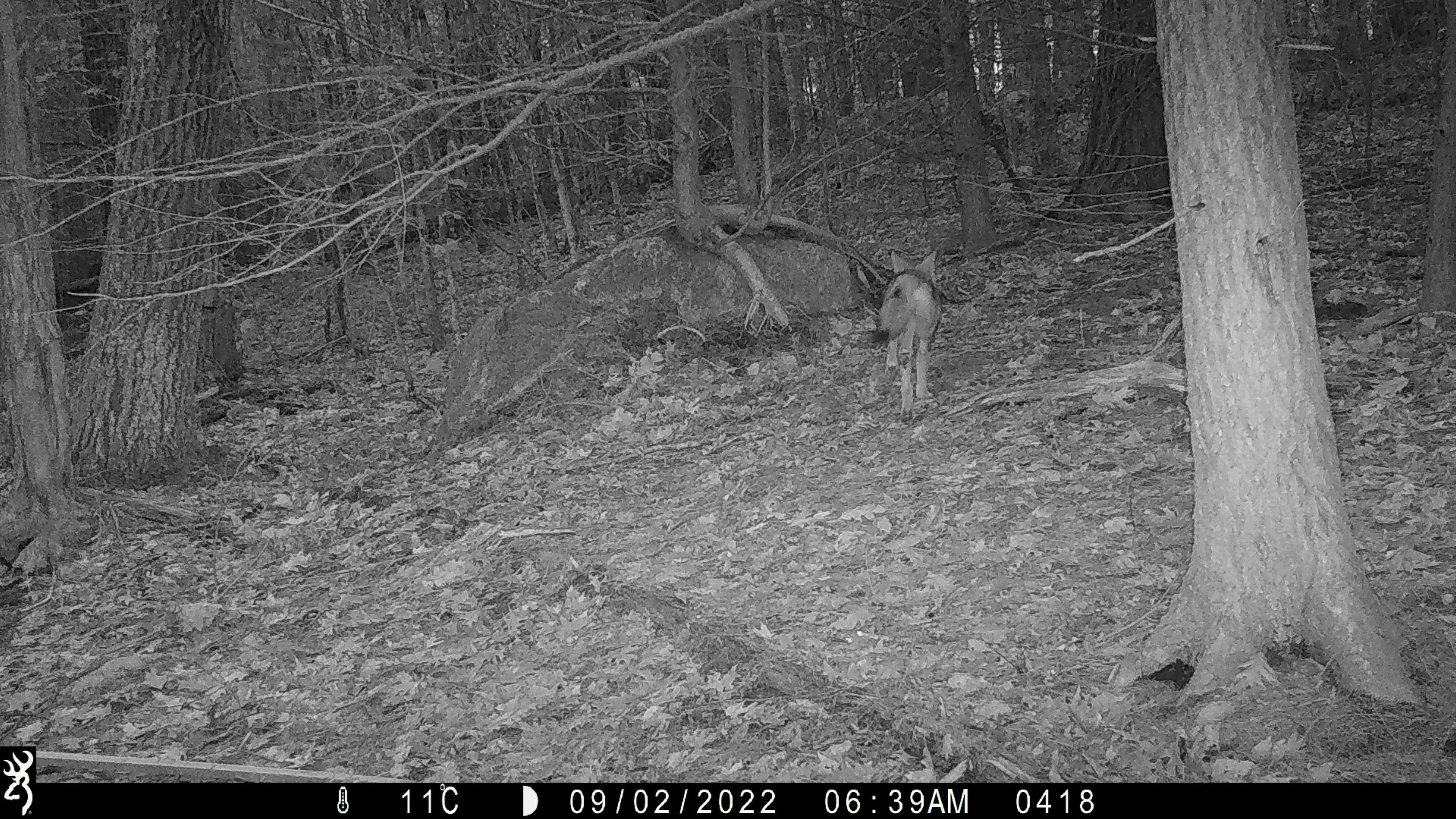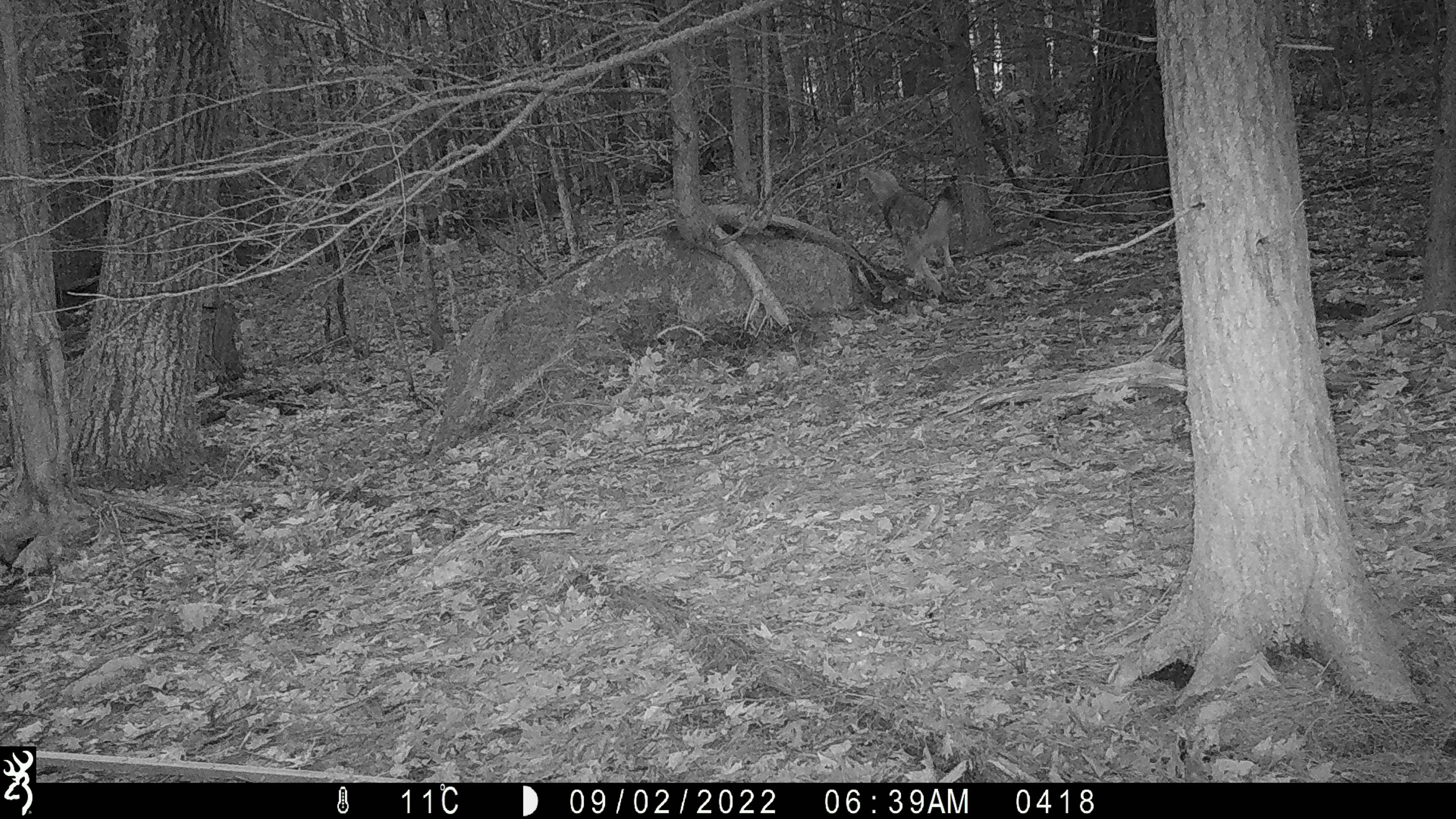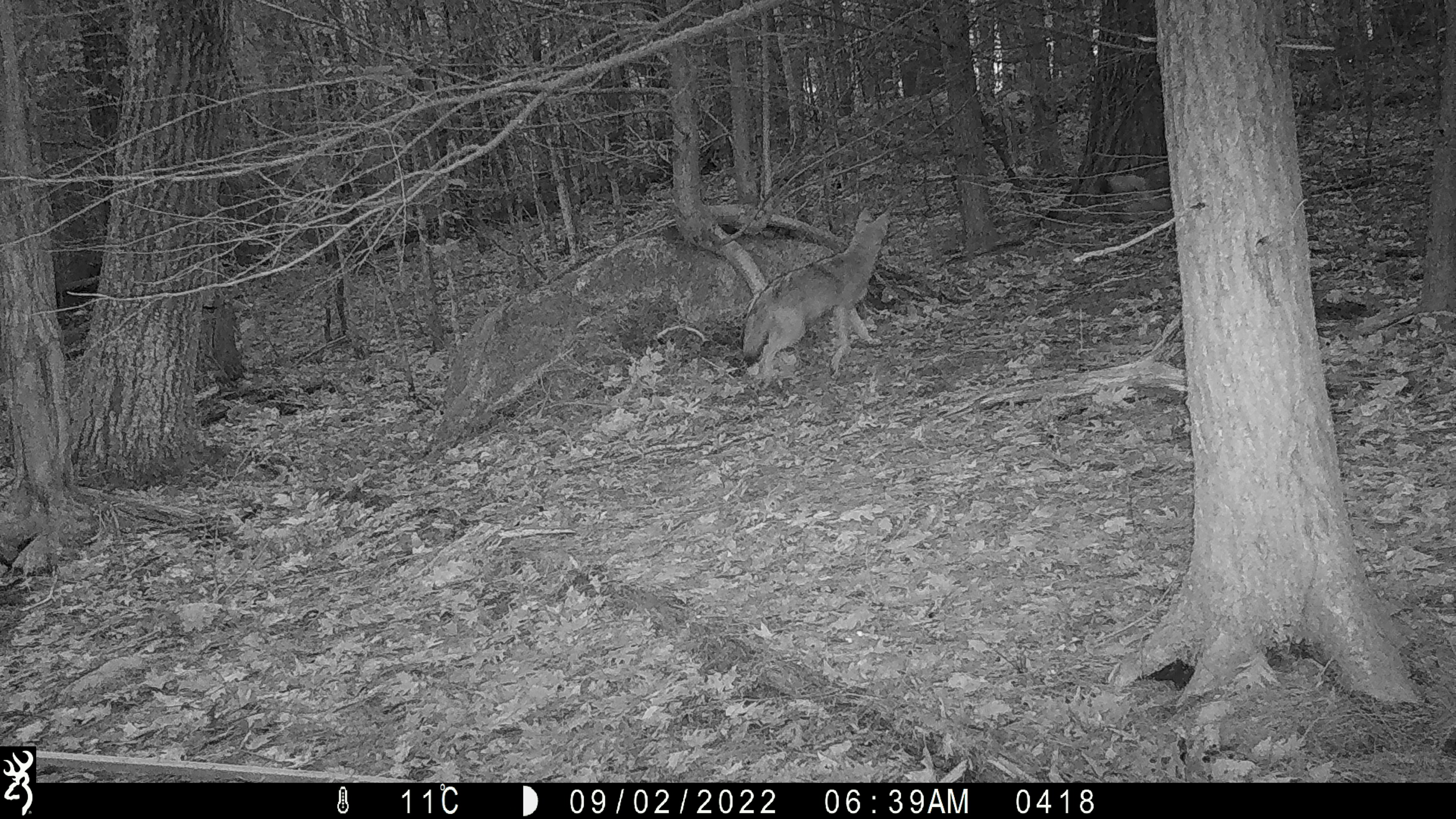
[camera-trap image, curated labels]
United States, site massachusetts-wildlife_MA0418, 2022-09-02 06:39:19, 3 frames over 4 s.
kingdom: Animalia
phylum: Chordata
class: Mammalia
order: Carnivora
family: Canidae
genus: Canis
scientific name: Canis latrans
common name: coyote